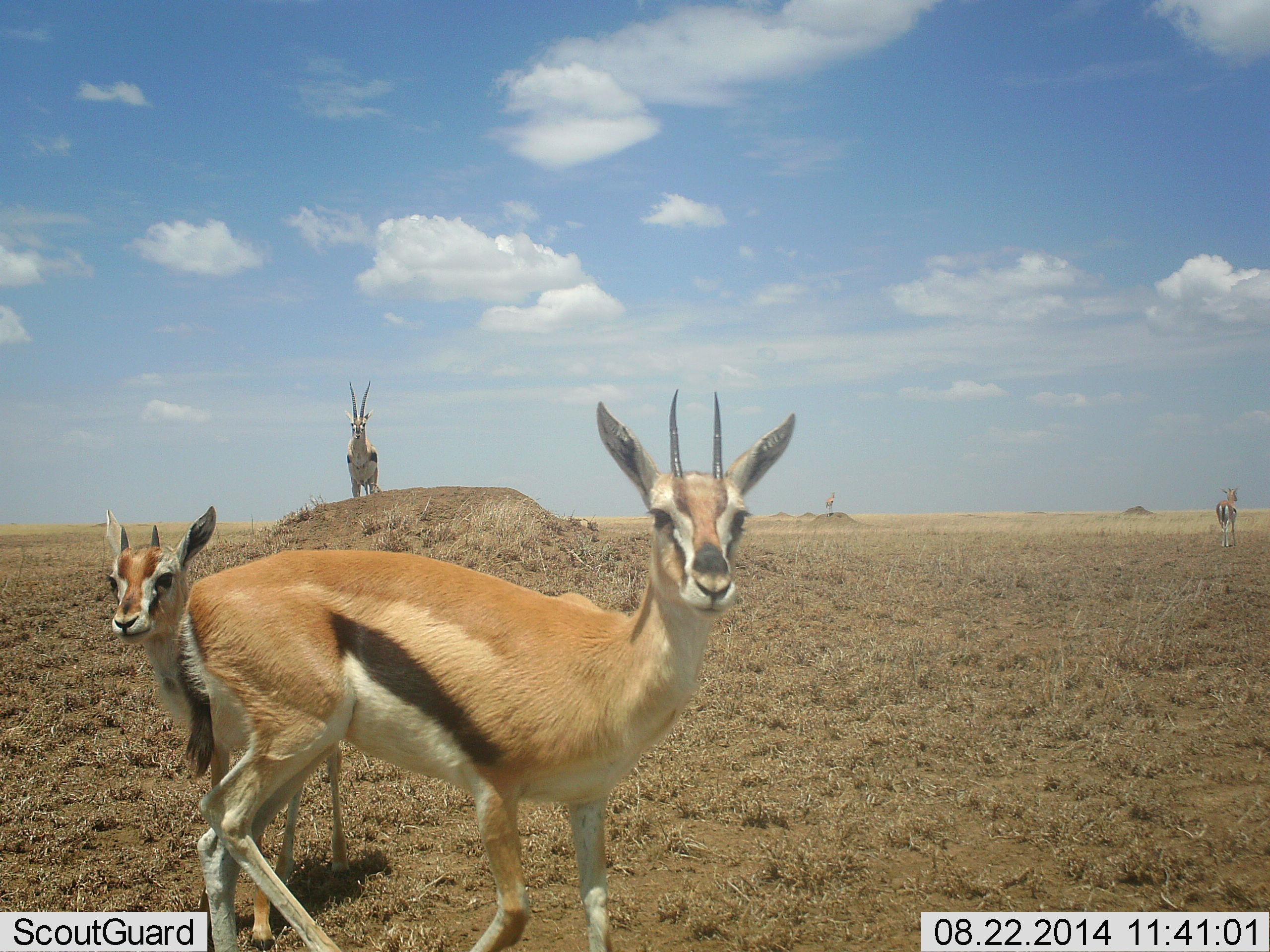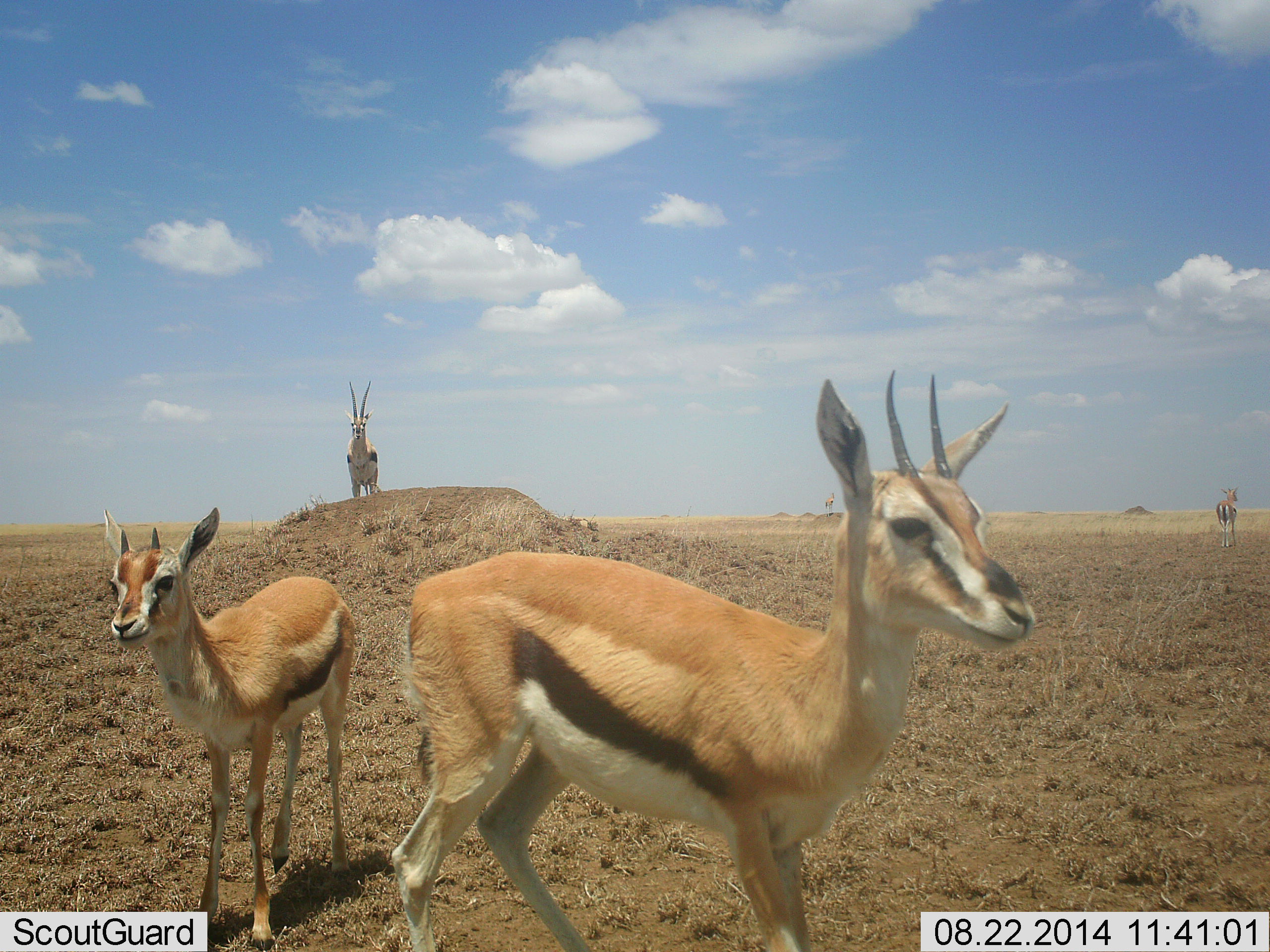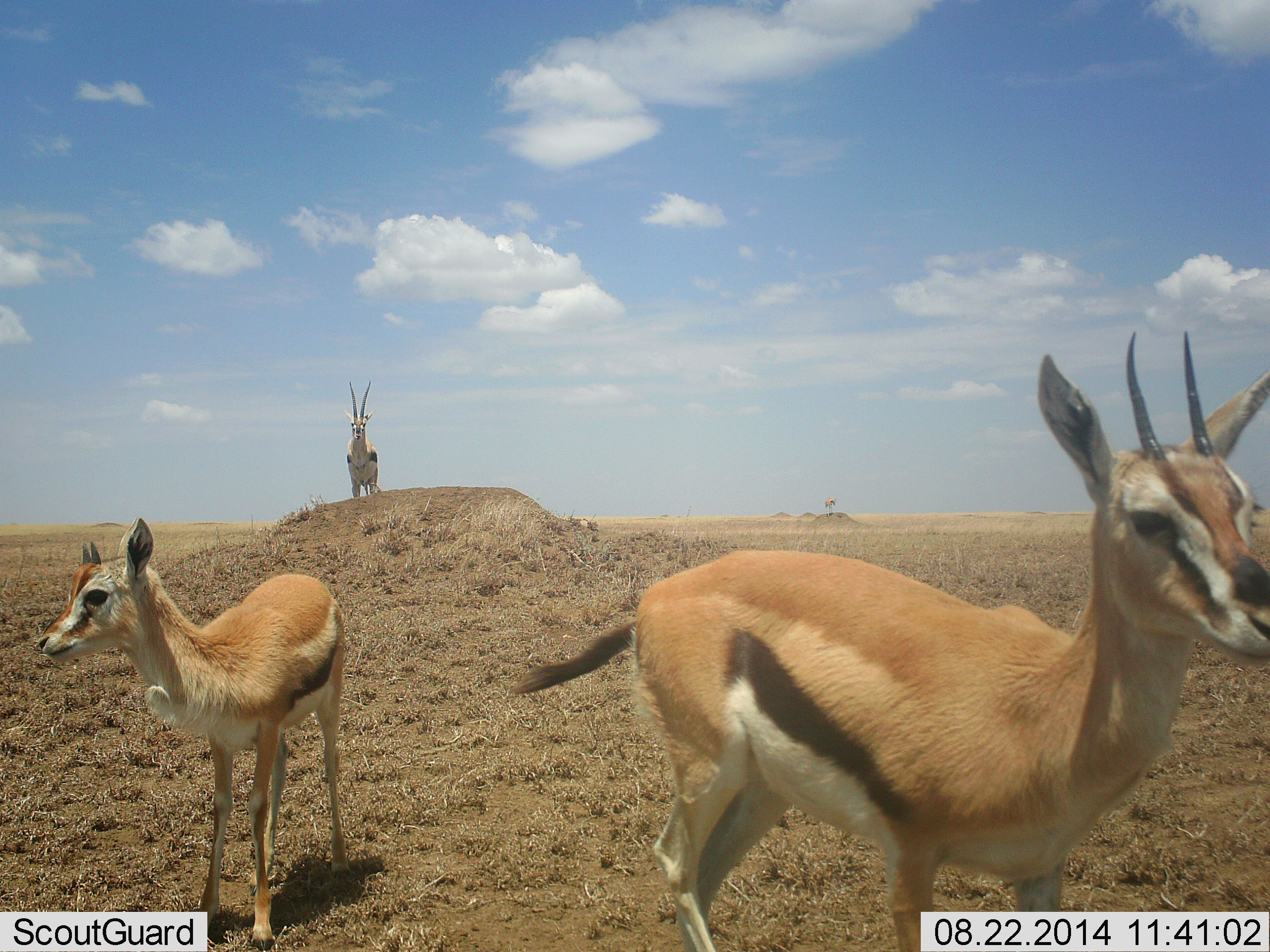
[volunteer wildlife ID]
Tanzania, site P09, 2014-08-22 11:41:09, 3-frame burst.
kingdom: Animalia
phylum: Chordata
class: Mammalia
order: Artiodactyla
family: Bovidae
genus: Eudorcas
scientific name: Eudorcas thomsonii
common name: thomson's gazelle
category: gazellethomsons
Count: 4.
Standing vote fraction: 100%.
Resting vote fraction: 9%.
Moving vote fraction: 55%.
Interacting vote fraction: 0%.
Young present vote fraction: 45%.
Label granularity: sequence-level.